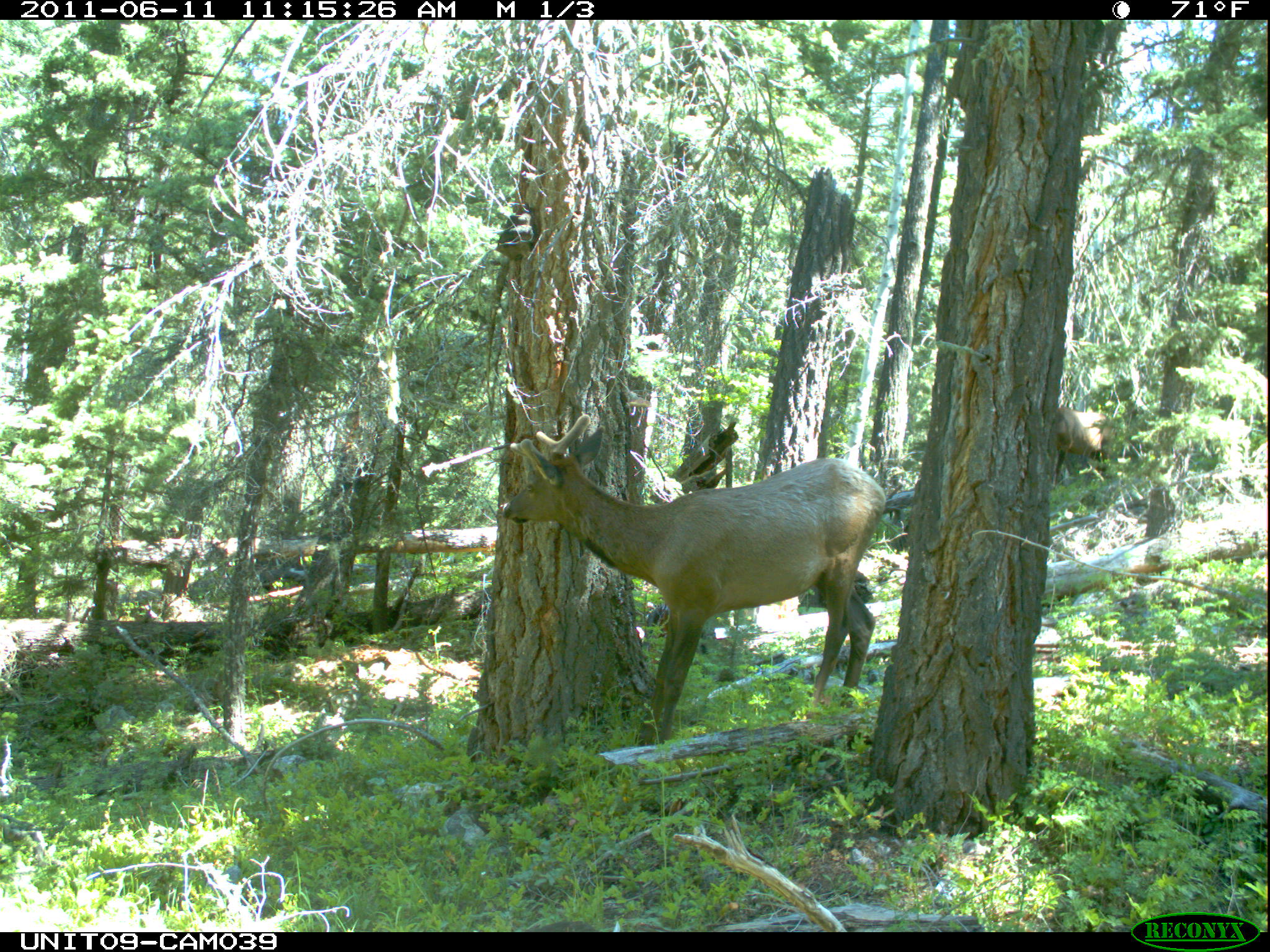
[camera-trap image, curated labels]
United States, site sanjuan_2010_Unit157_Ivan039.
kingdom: Animalia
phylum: Chordata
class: Mammalia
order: Artiodactyla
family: Cervidae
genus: Cervus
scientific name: Cervus elaphus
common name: red deer